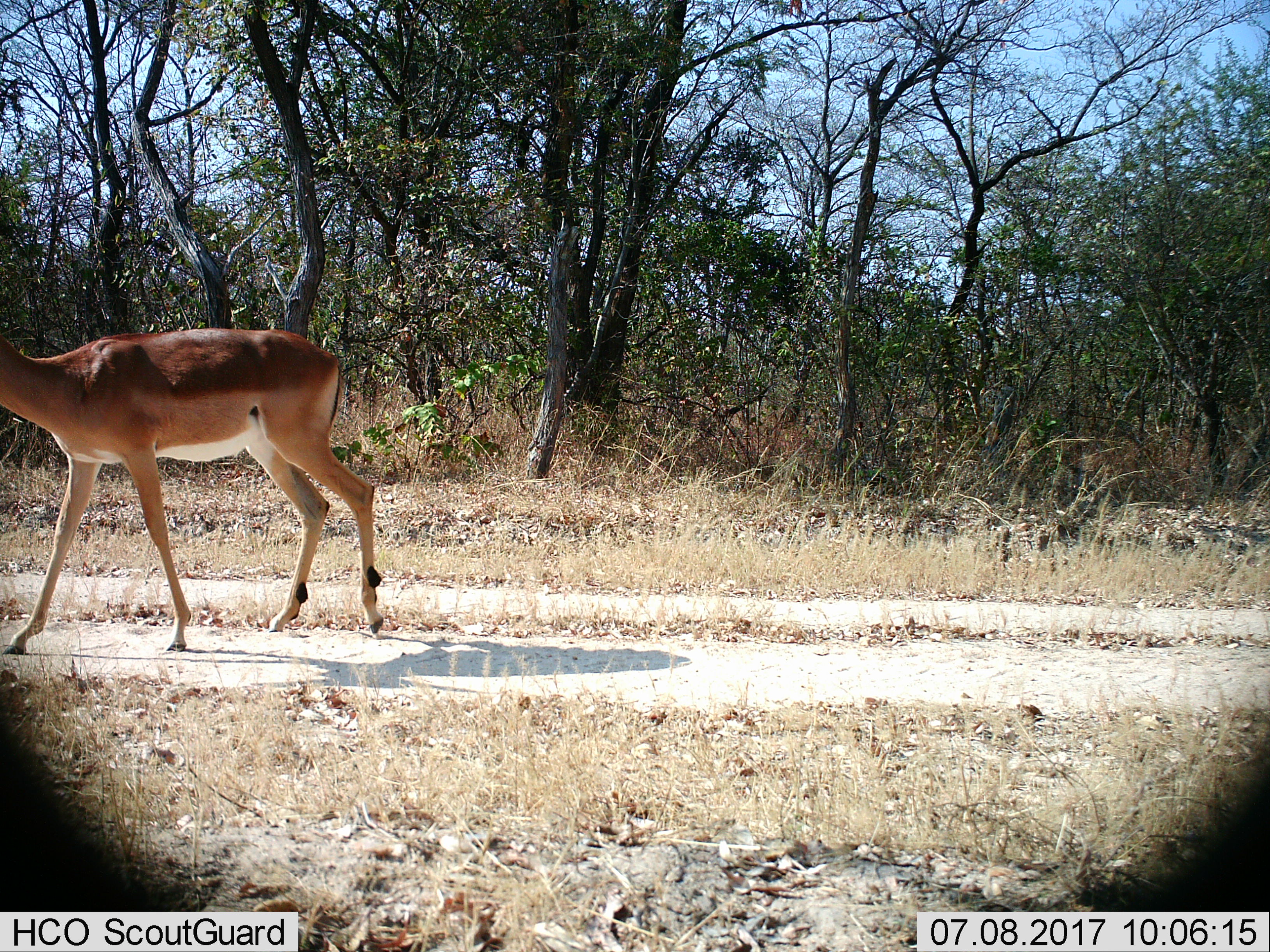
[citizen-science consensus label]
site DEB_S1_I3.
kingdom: Animalia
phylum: Chordata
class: Mammalia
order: Artiodactyla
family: Bovidae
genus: Aepyceros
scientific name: Aepyceros melampus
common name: impala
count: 1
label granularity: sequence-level